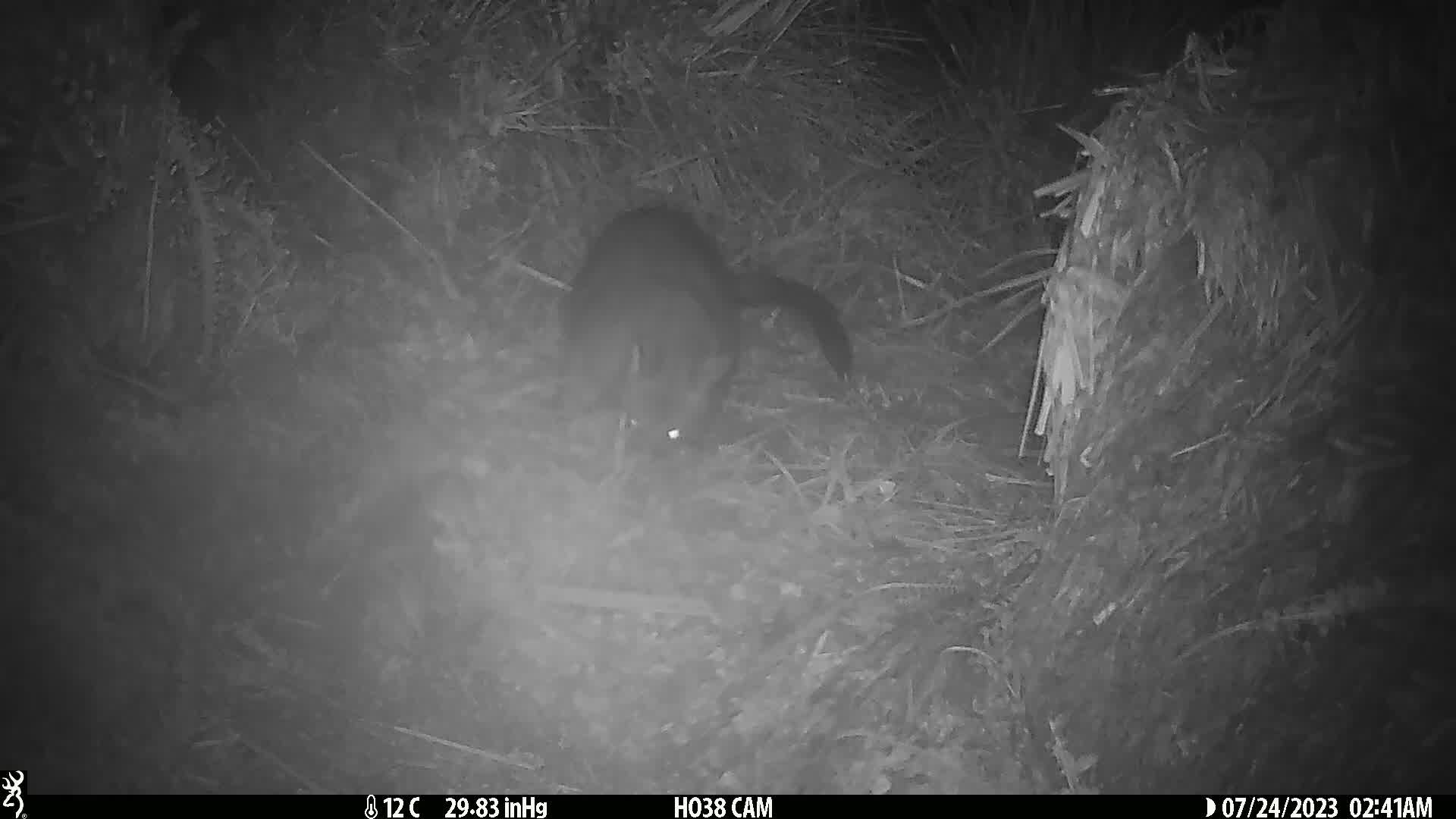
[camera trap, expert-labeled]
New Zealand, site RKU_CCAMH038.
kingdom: Animalia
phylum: Chordata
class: Mammalia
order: Diprotodontia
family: Phalangeridae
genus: Trichosurus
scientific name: Trichosurus vulpecula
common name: common brushtail possum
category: possum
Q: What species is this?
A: Possum (common brushtail possum) (Trichosurus vulpecula).